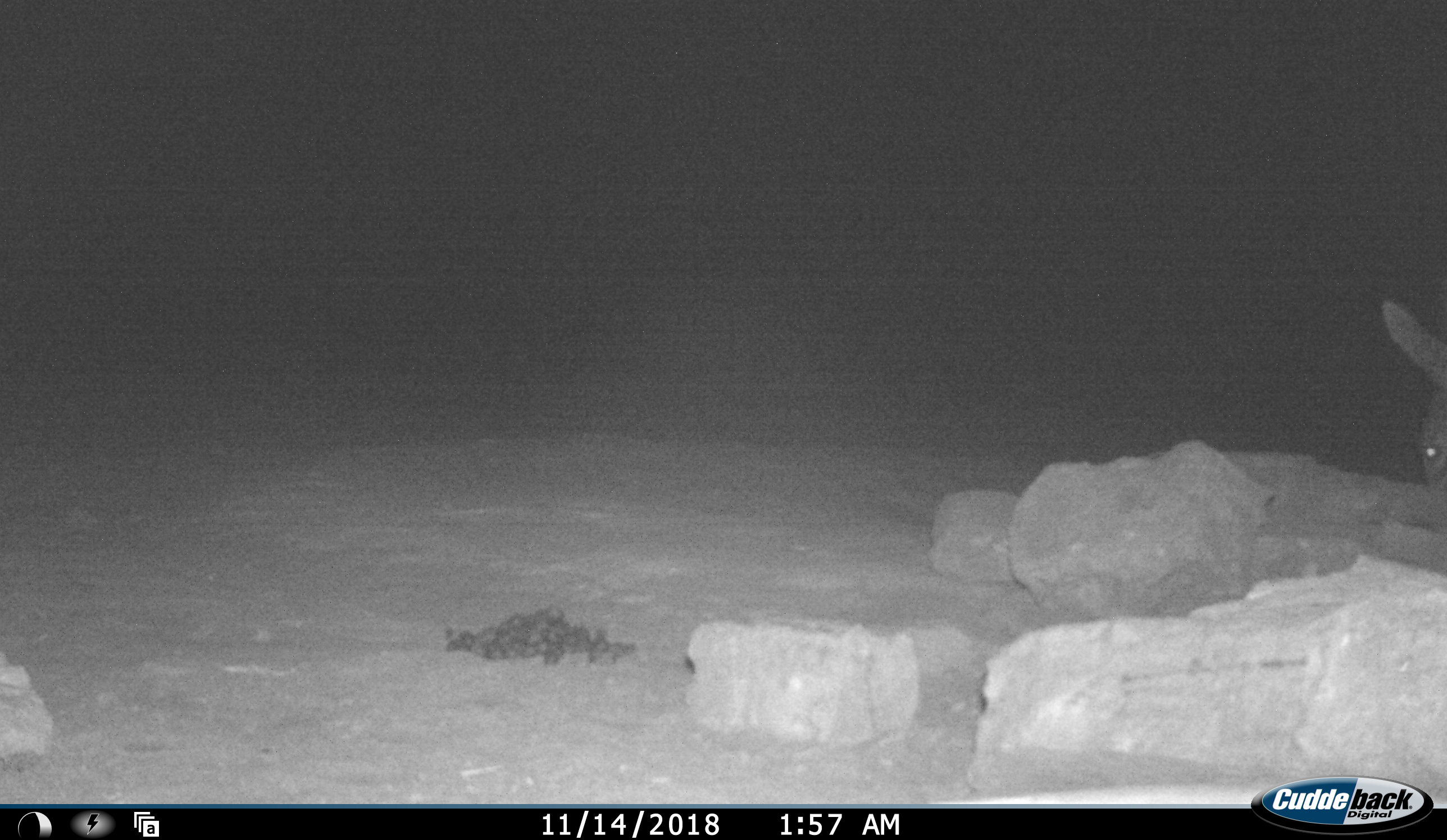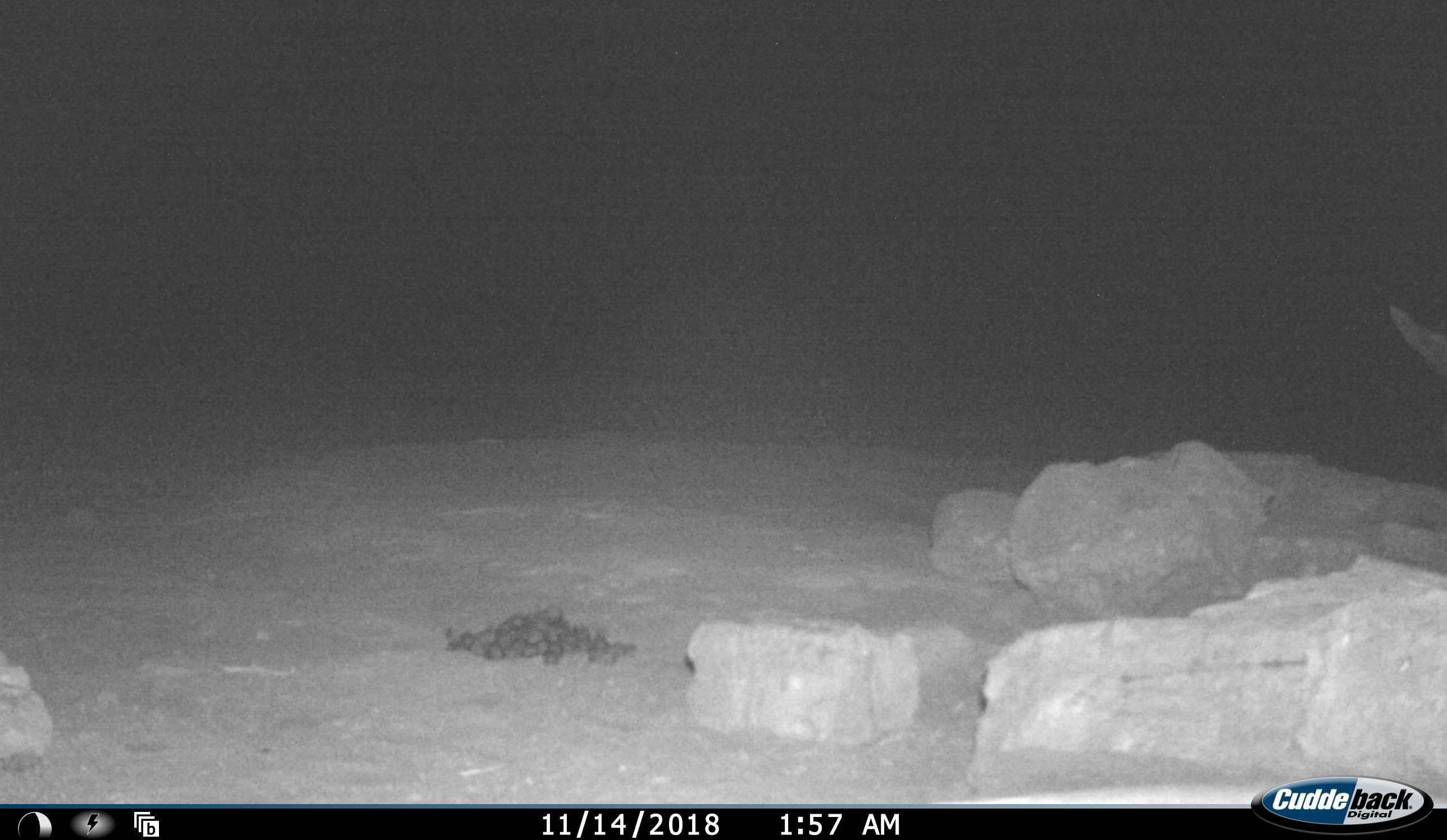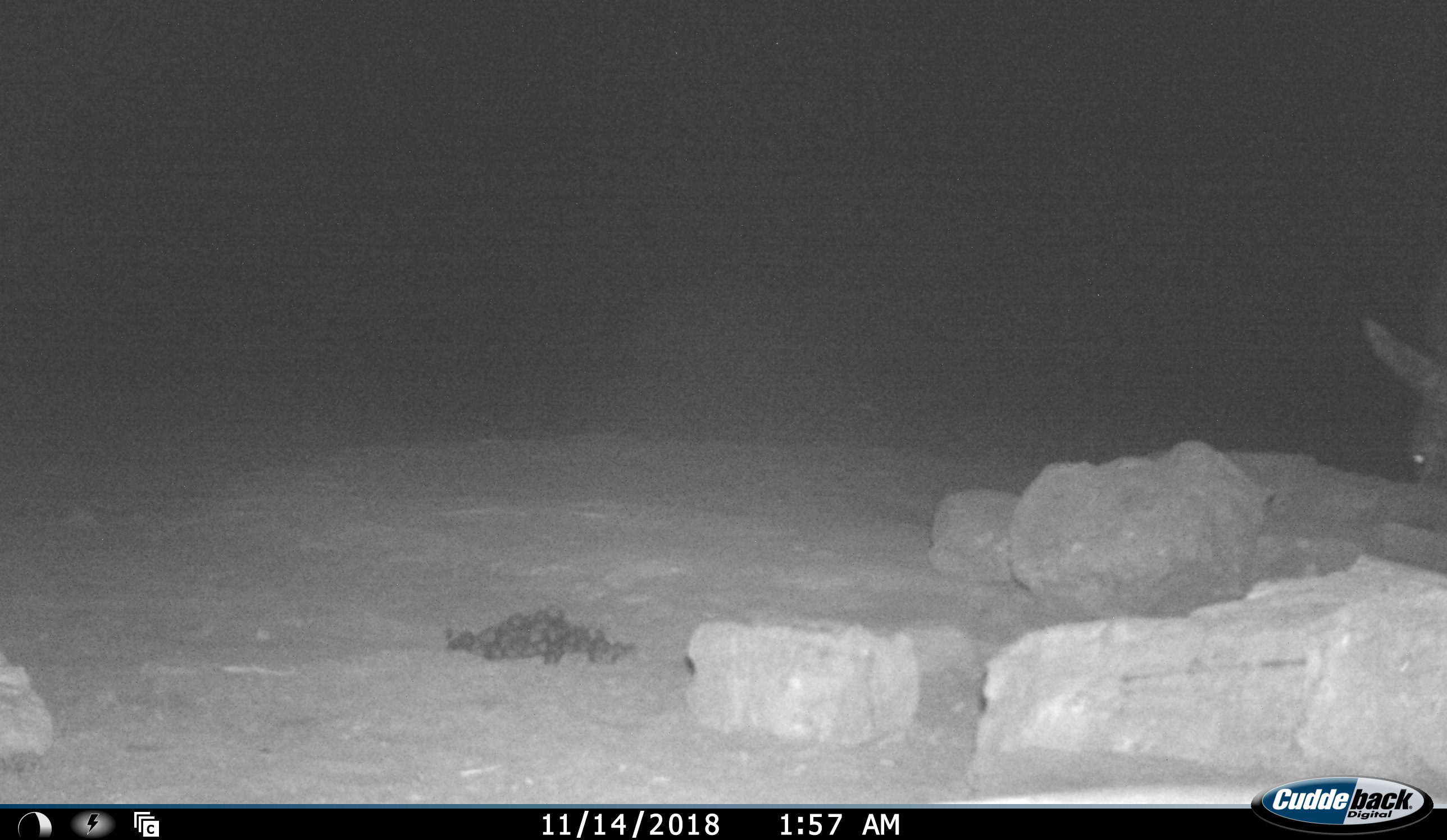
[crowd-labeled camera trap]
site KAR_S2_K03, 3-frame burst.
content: unidentified animal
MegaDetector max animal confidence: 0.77